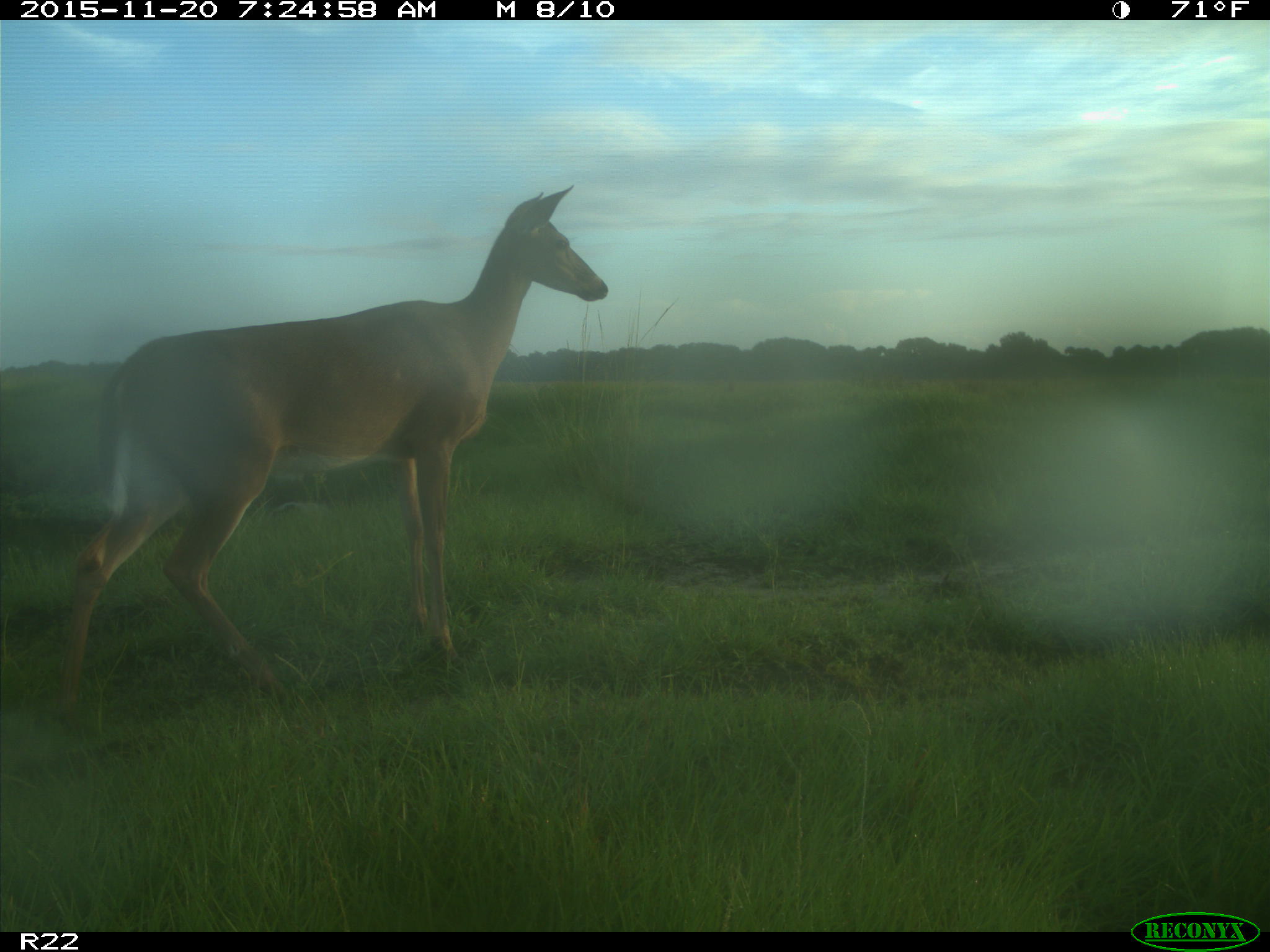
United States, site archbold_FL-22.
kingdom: Animalia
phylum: Chordata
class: Mammalia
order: Artiodactyla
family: Cervidae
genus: Odocoileus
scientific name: Odocoileus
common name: deer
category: unidentified deer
Unidentified deer (deer) (Odocoileus).